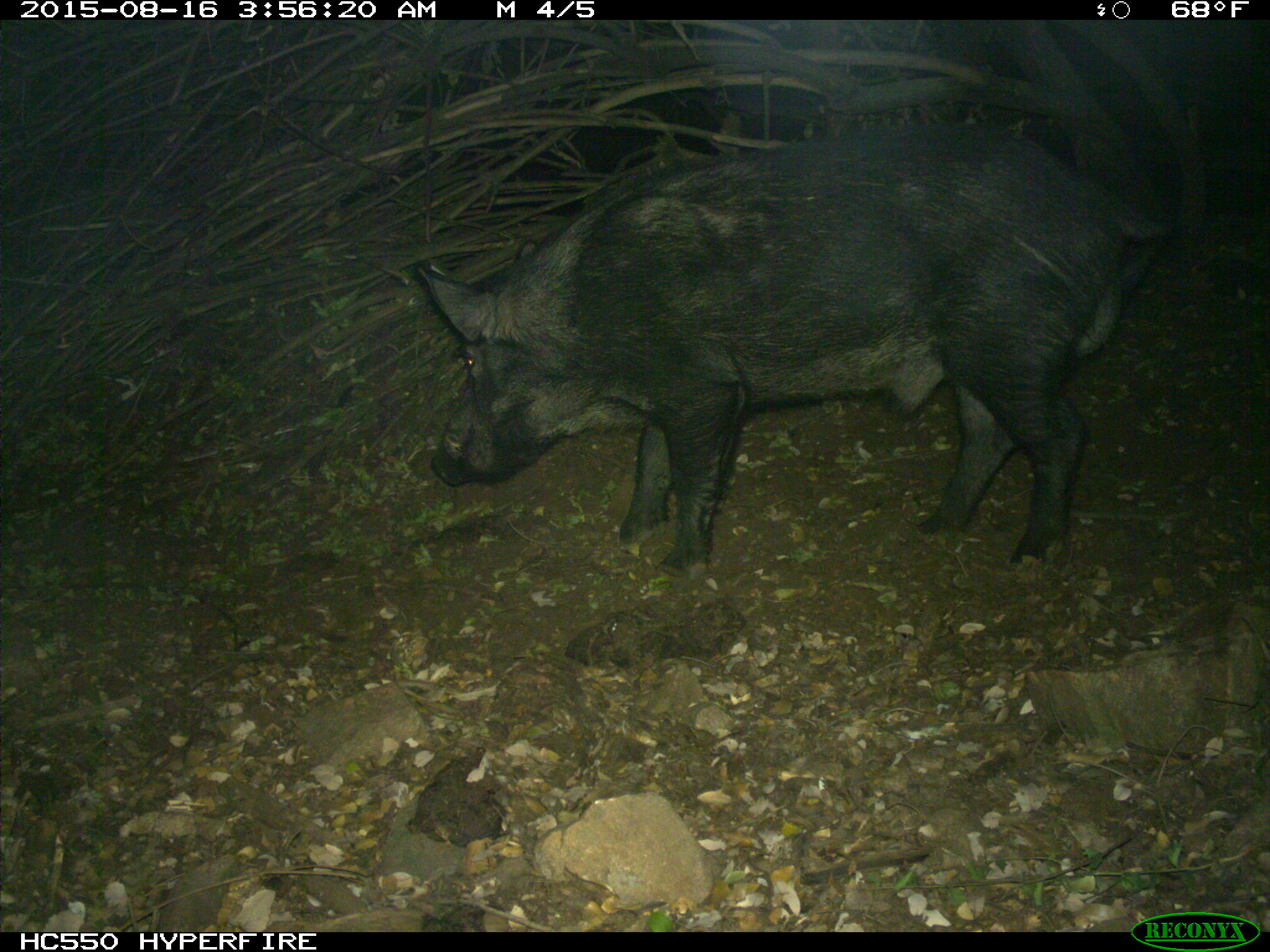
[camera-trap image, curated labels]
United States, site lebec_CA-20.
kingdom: Animalia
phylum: Chordata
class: Mammalia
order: Artiodactyla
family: Suidae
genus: Sus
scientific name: Sus scrofa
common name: wild boar